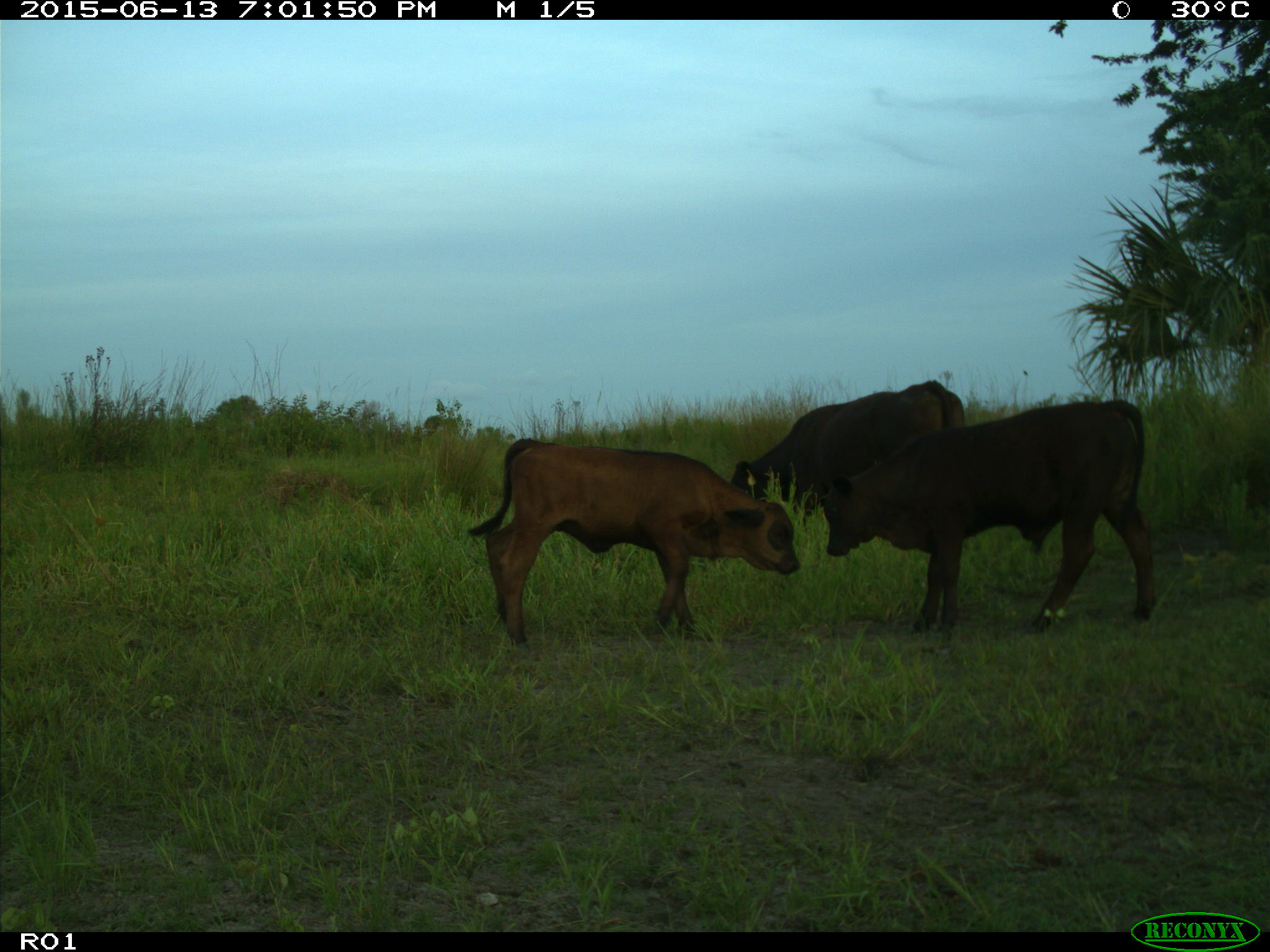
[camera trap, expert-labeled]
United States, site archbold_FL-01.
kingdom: Animalia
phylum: Chordata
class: Mammalia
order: Artiodactyla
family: Bovidae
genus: Bos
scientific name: Bos taurus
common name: domestic cow